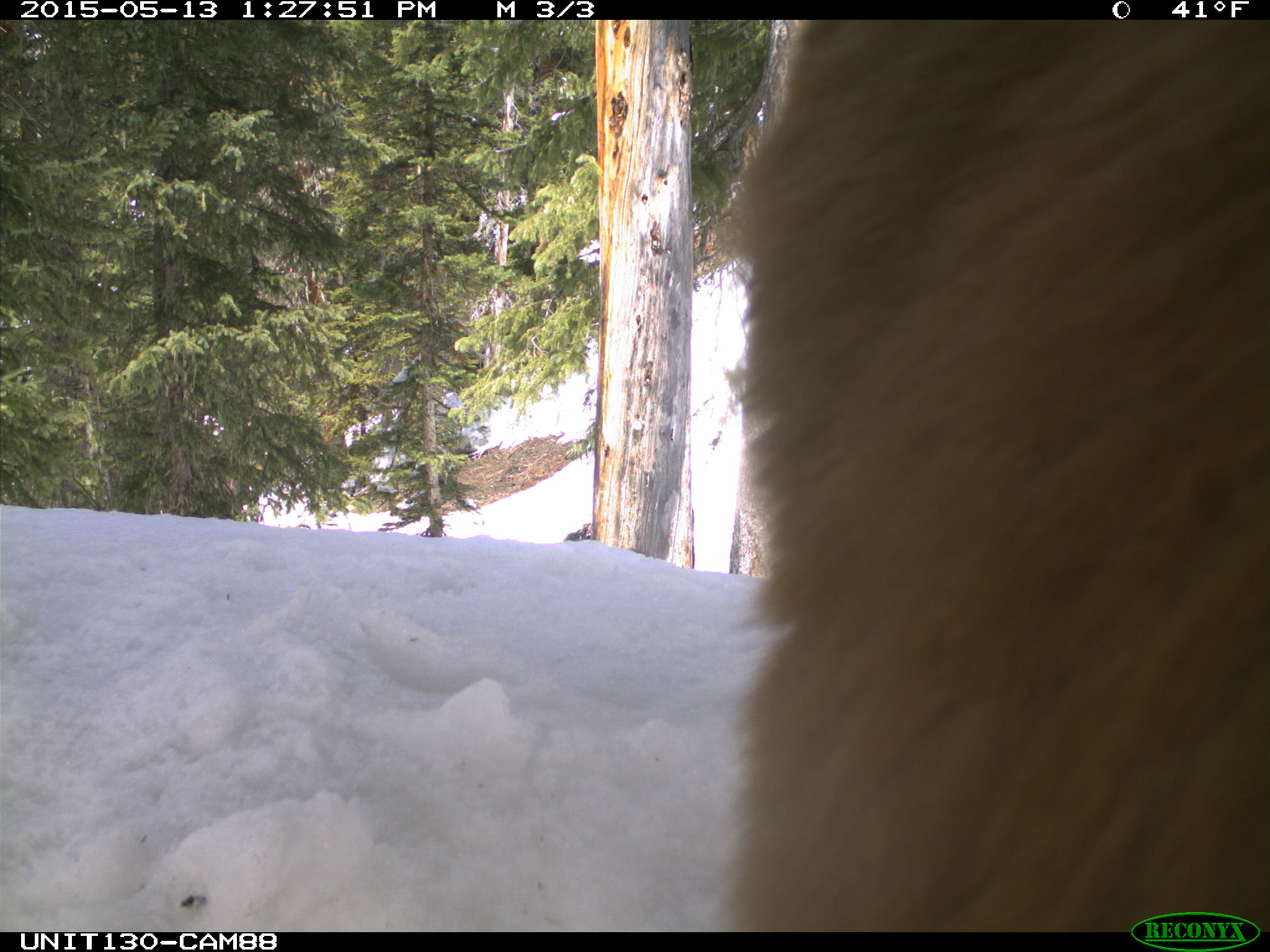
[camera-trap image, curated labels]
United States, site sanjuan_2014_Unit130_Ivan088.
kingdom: Animalia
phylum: Chordata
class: Mammalia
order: Carnivora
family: Ursidae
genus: Ursus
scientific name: Ursus americanus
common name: american black bear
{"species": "Ursus americanus (american black bear)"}